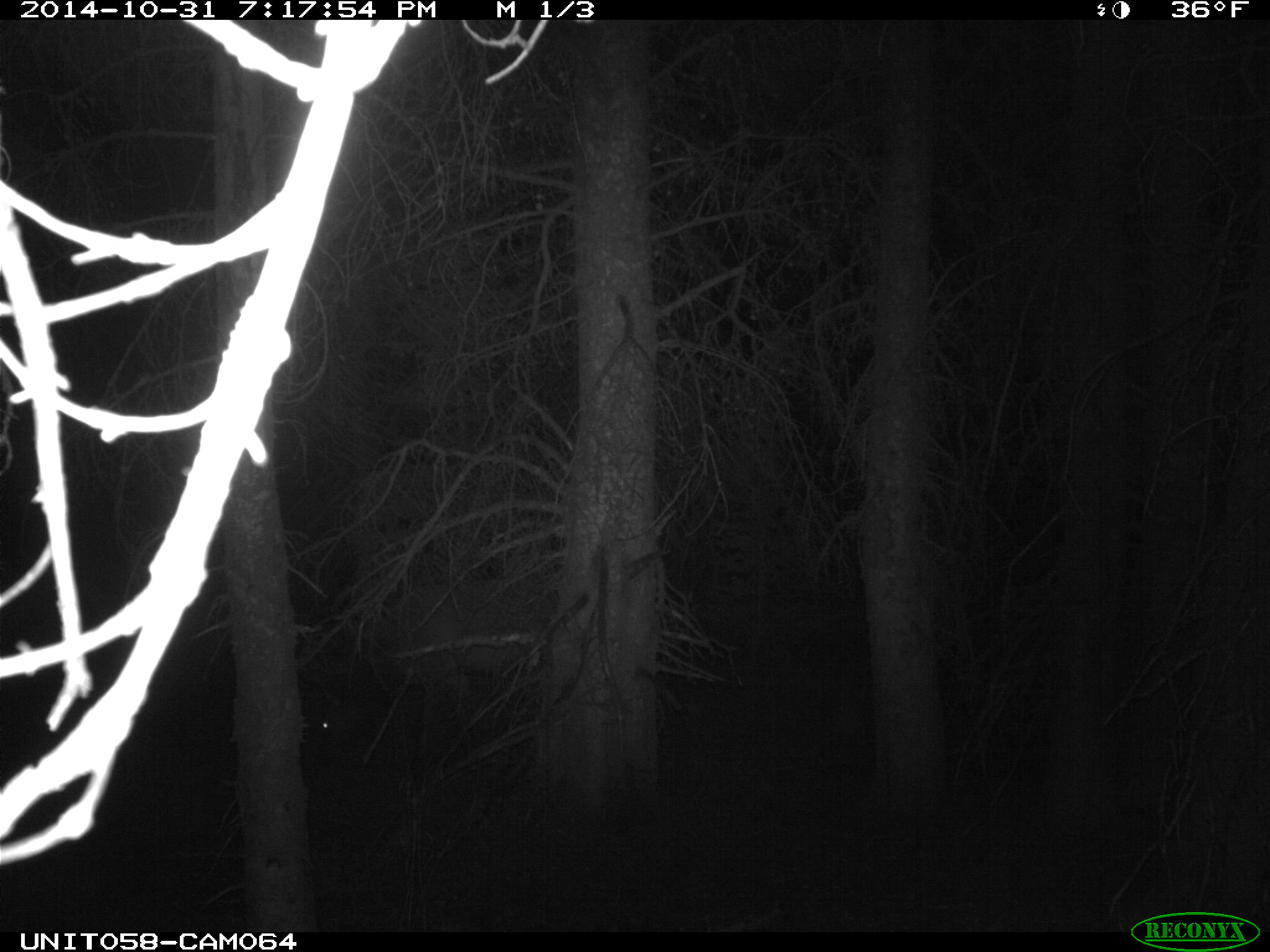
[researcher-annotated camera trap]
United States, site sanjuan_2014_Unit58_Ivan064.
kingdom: Animalia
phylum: Chordata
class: Mammalia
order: Artiodactyla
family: Cervidae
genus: Cervus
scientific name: Cervus elaphus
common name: red deer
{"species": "Cervus elaphus (red deer)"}